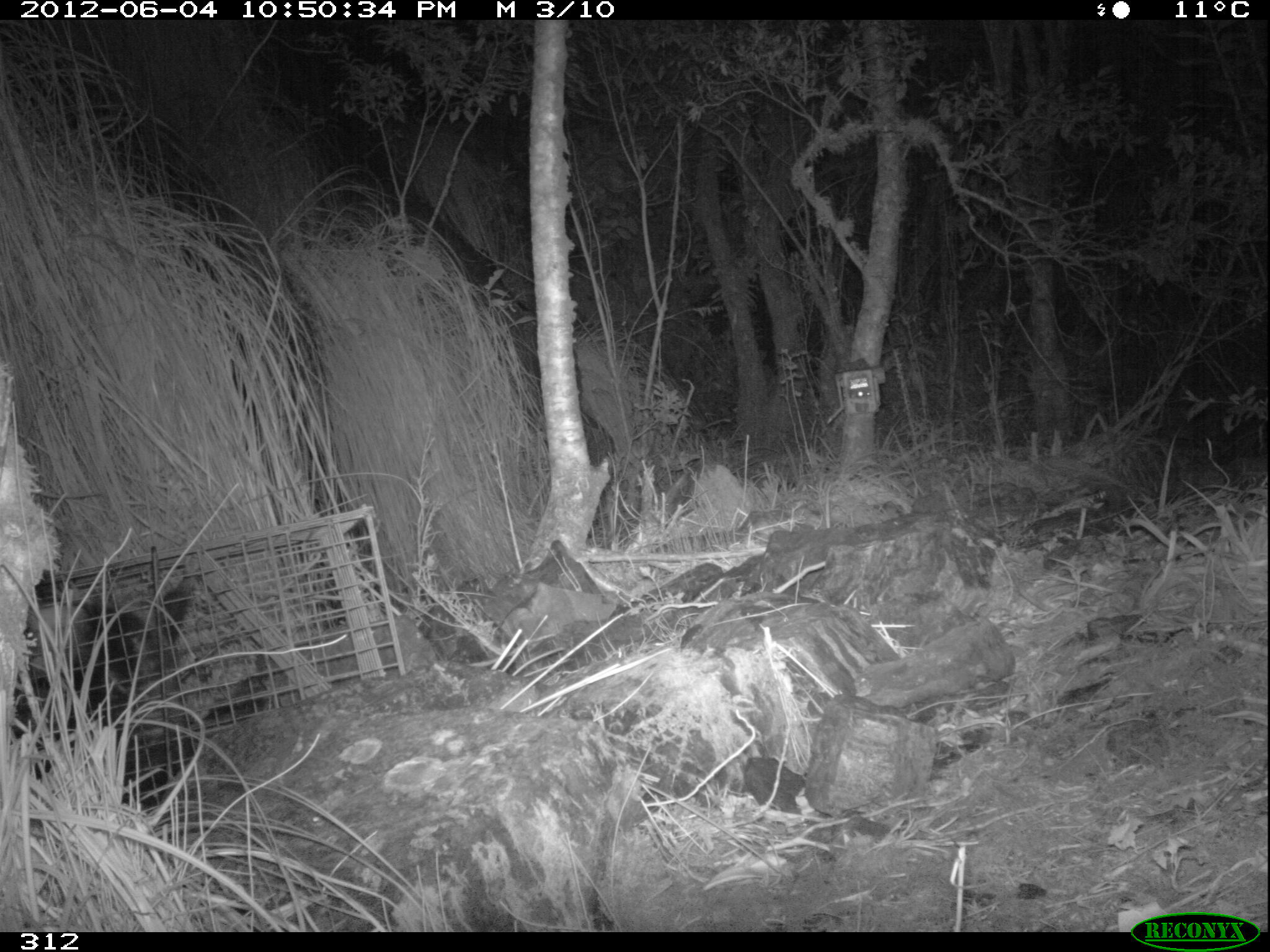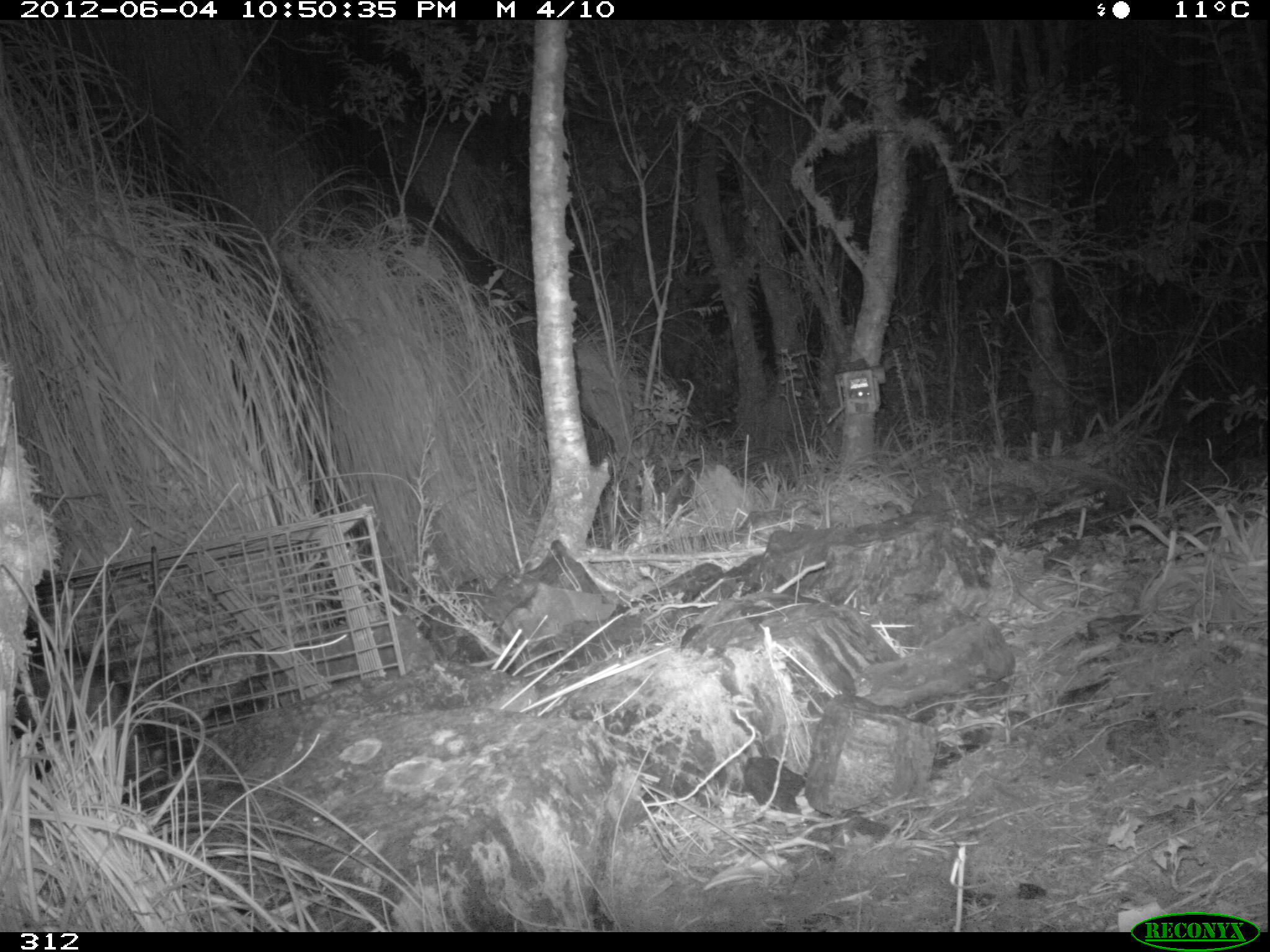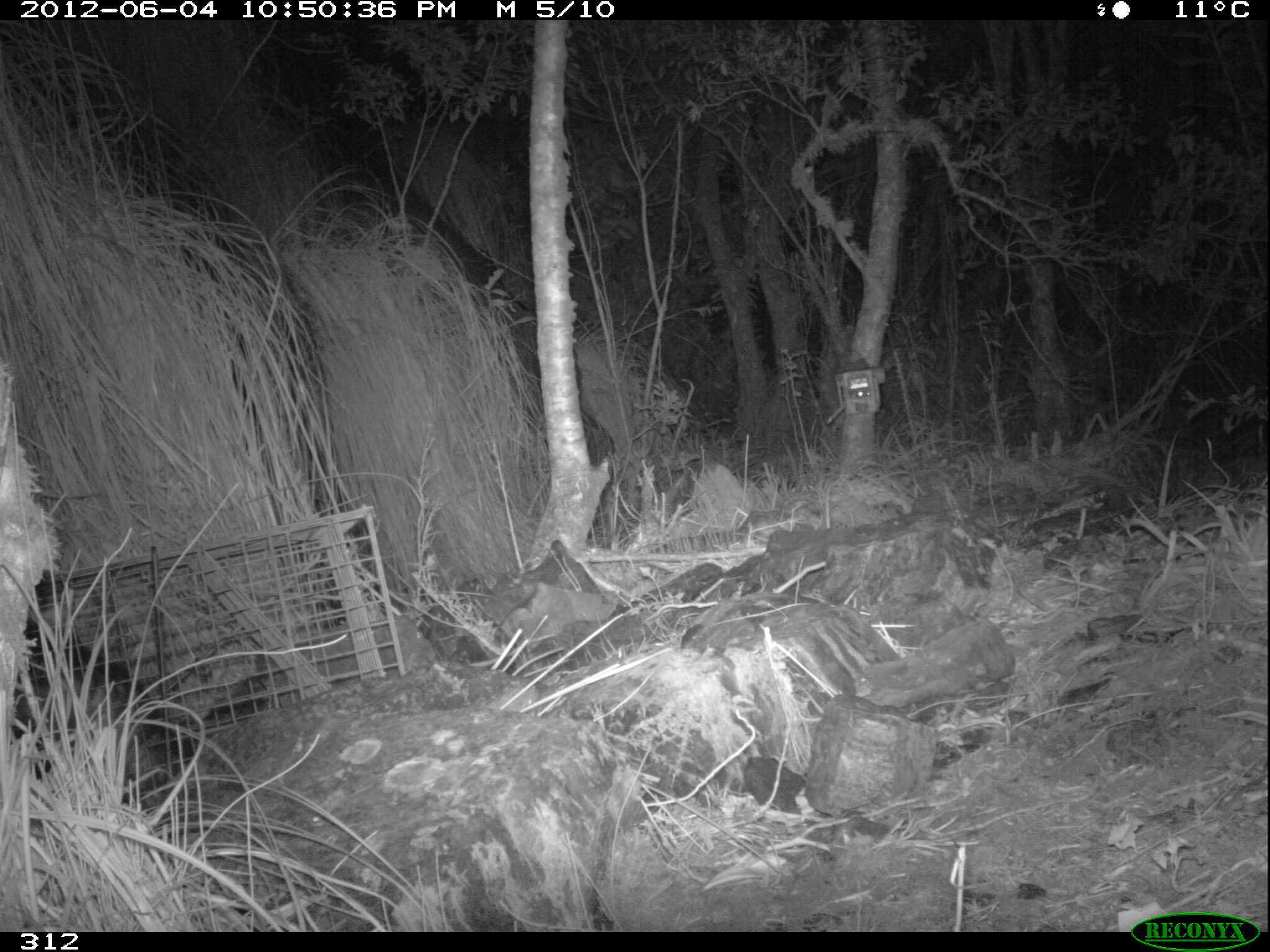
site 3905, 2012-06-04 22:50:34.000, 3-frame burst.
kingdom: Animalia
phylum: Chordata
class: Mammalia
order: Didelphimorphia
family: Didelphidae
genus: Didelphis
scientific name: Didelphis pernigra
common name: andean white-eared opossum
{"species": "Didelphis pernigra (andean white-eared opossum)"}